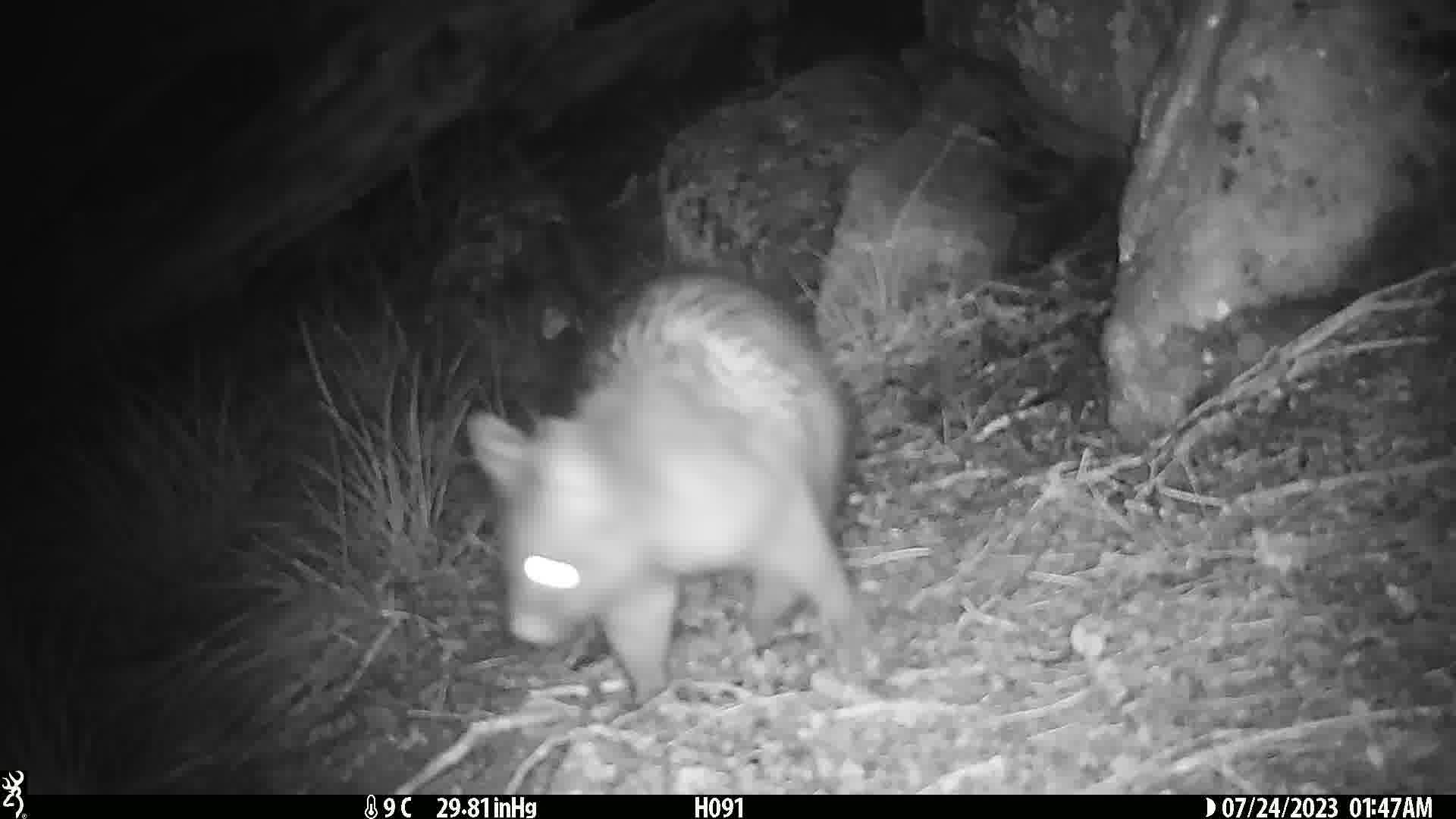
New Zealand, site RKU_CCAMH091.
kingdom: Animalia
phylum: Chordata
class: Mammalia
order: Diprotodontia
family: Phalangeridae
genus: Trichosurus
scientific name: Trichosurus vulpecula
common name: common brushtail possum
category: possum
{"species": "possum (common brushtail possum) (Trichosurus vulpecula)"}